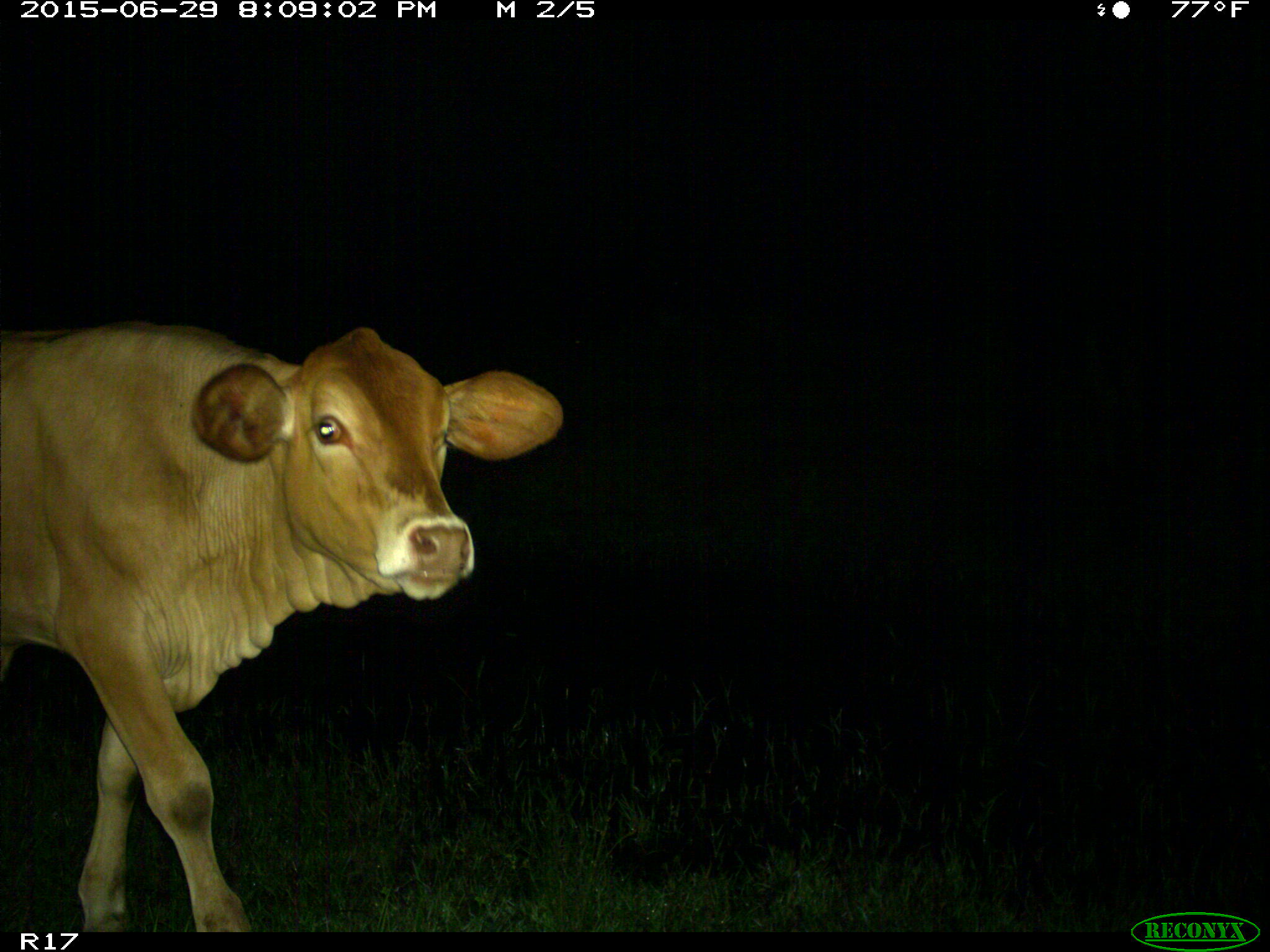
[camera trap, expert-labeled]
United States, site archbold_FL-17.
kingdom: Animalia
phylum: Chordata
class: Mammalia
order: Artiodactyla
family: Bovidae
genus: Bos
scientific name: Bos taurus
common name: domestic cow